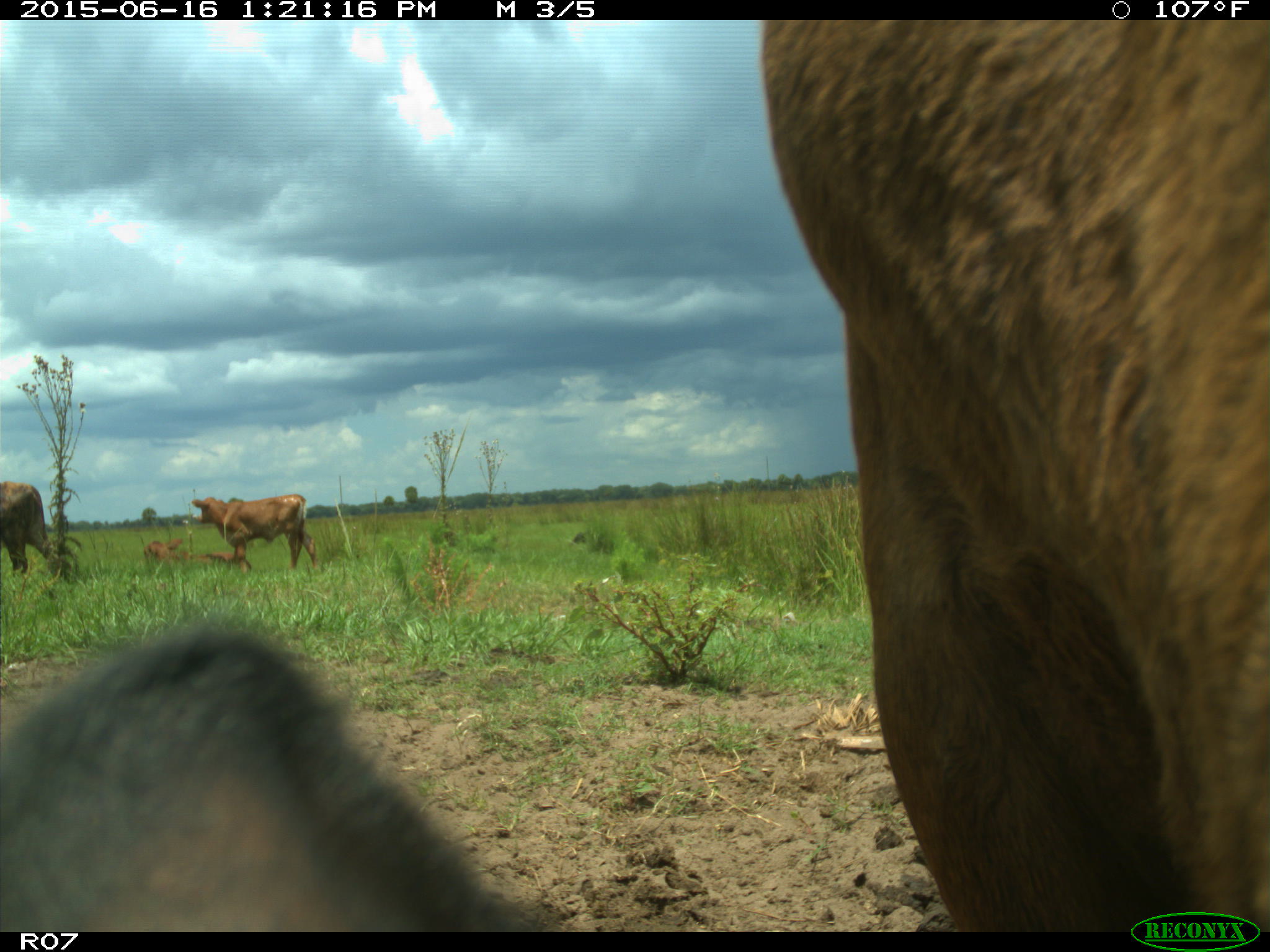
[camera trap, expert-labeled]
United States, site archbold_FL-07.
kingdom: Animalia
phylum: Chordata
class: Mammalia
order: Artiodactyla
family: Bovidae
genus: Bos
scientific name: Bos taurus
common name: domestic cow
Bos taurus (domestic cow).